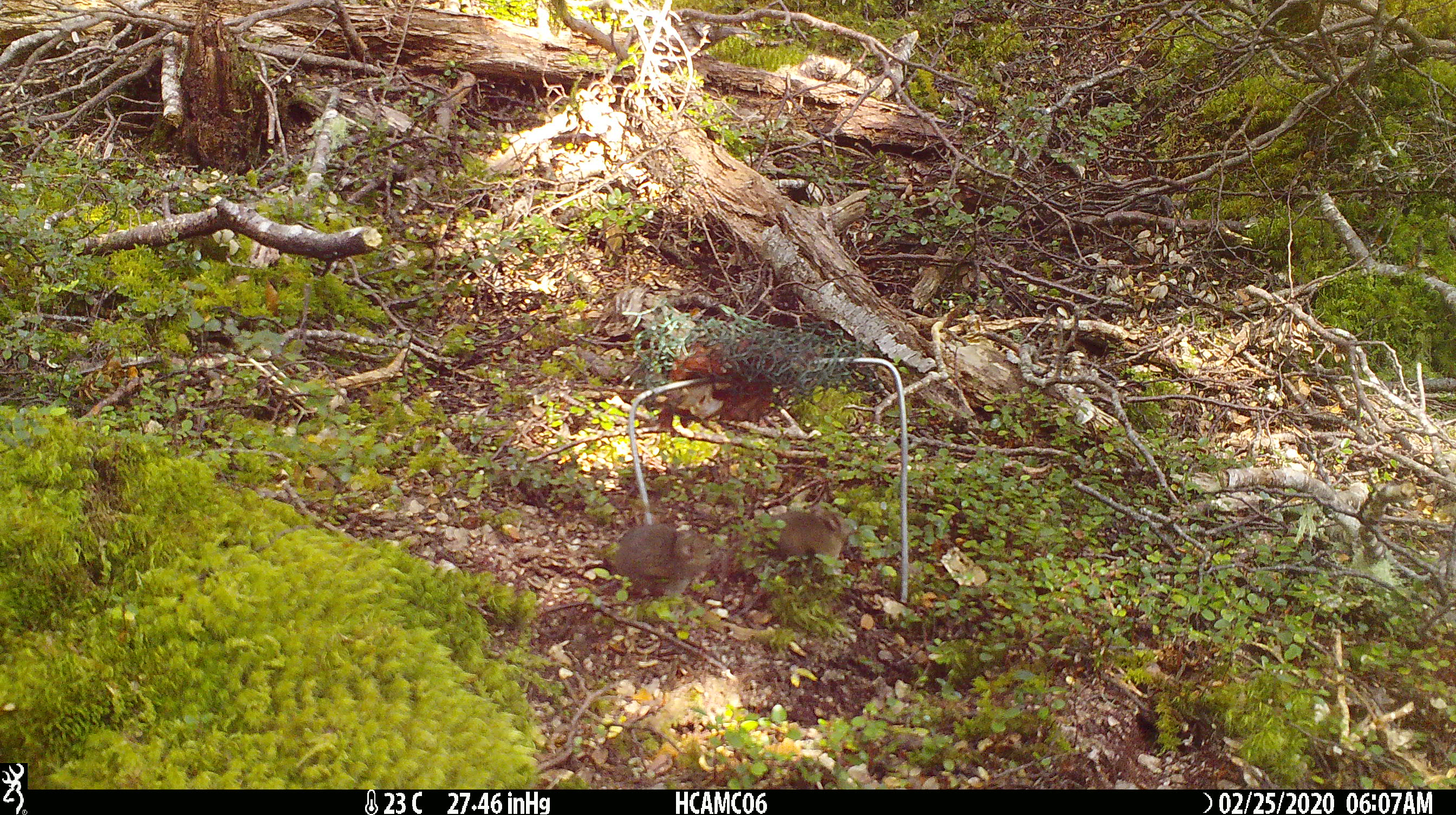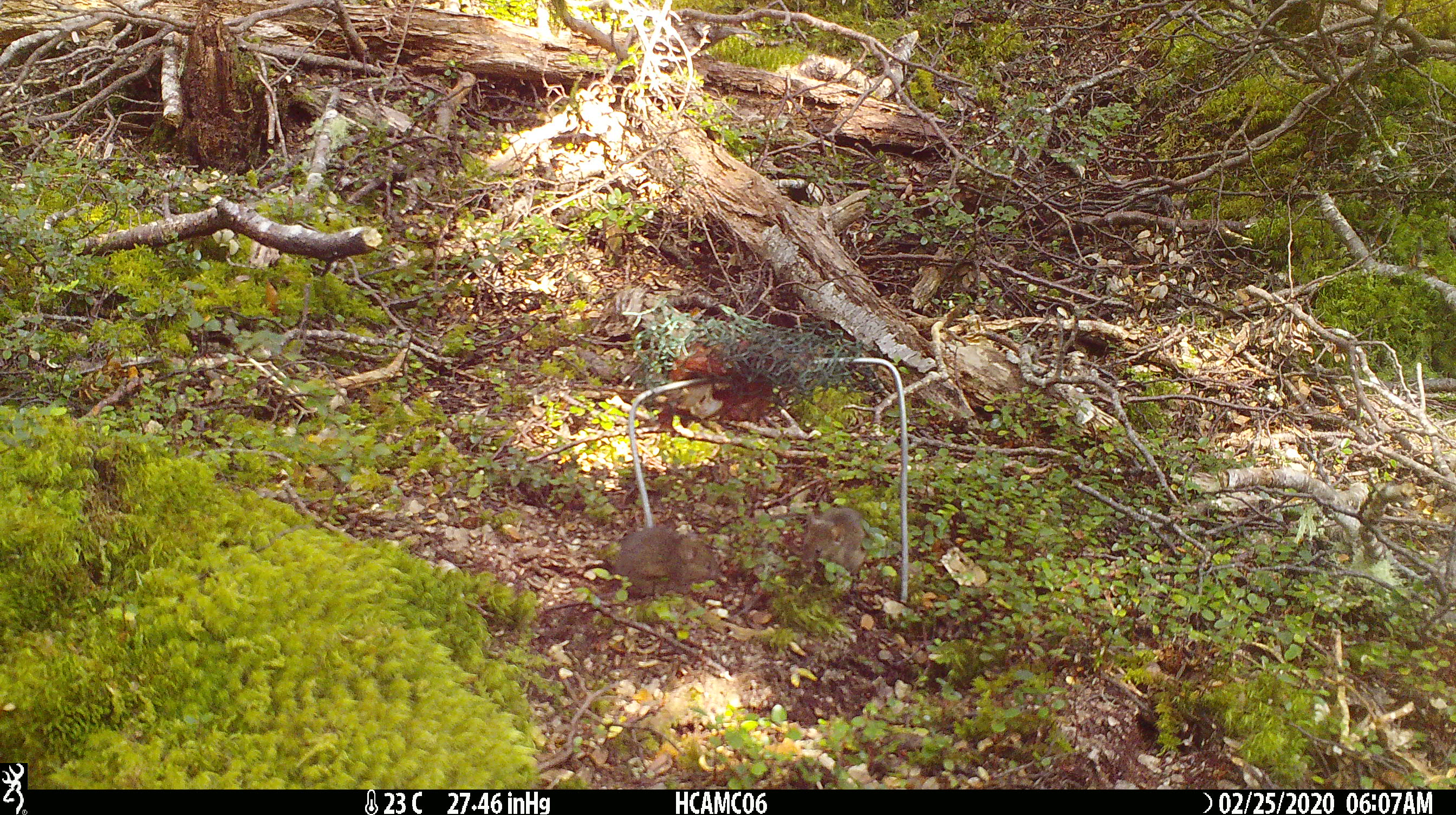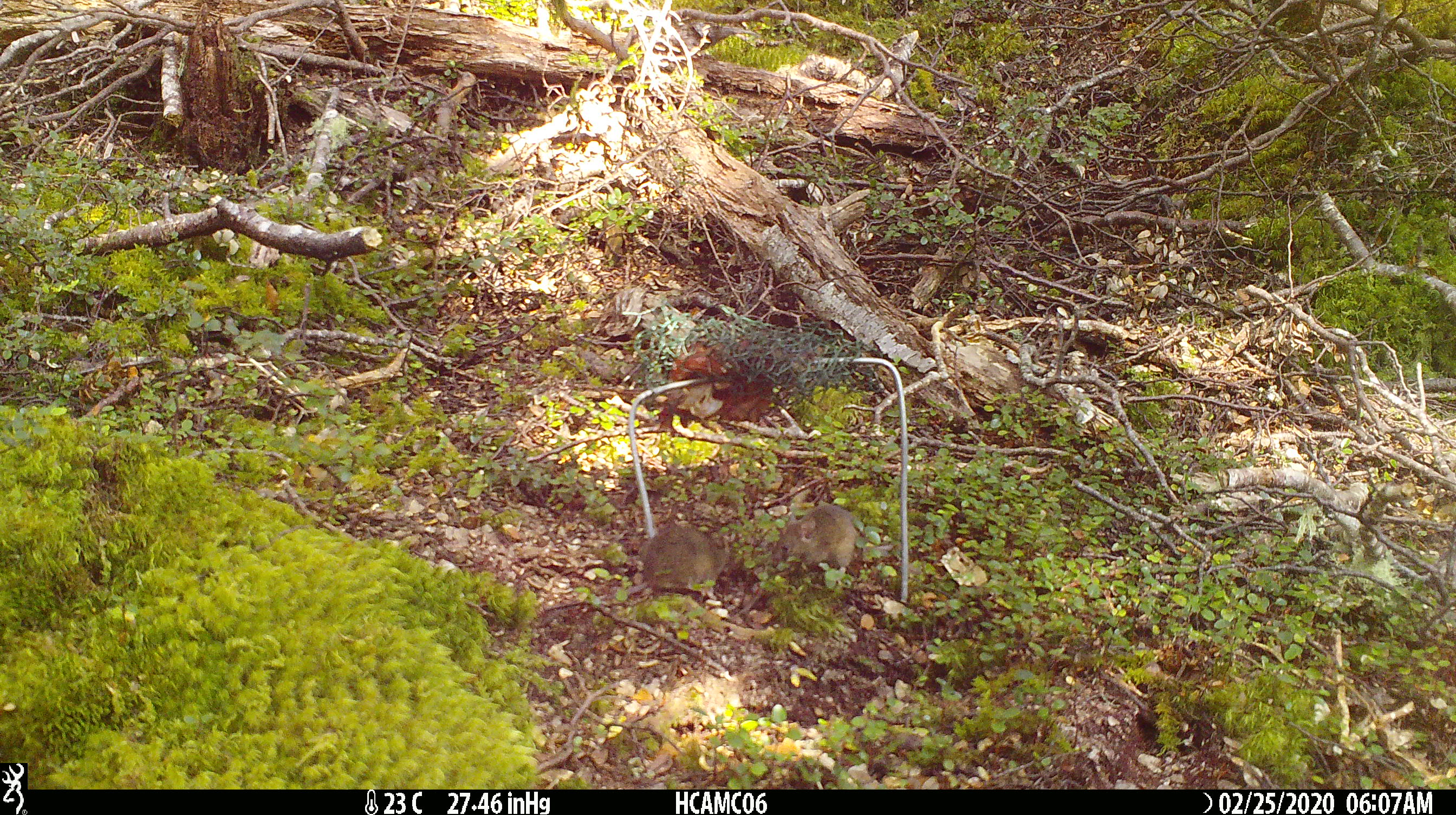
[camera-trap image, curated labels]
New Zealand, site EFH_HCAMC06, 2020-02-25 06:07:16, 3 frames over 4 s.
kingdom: Animalia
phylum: Chordata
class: Mammalia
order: Rodentia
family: Muridae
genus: Mus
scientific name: Mus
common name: mouse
Mouse (Mus).